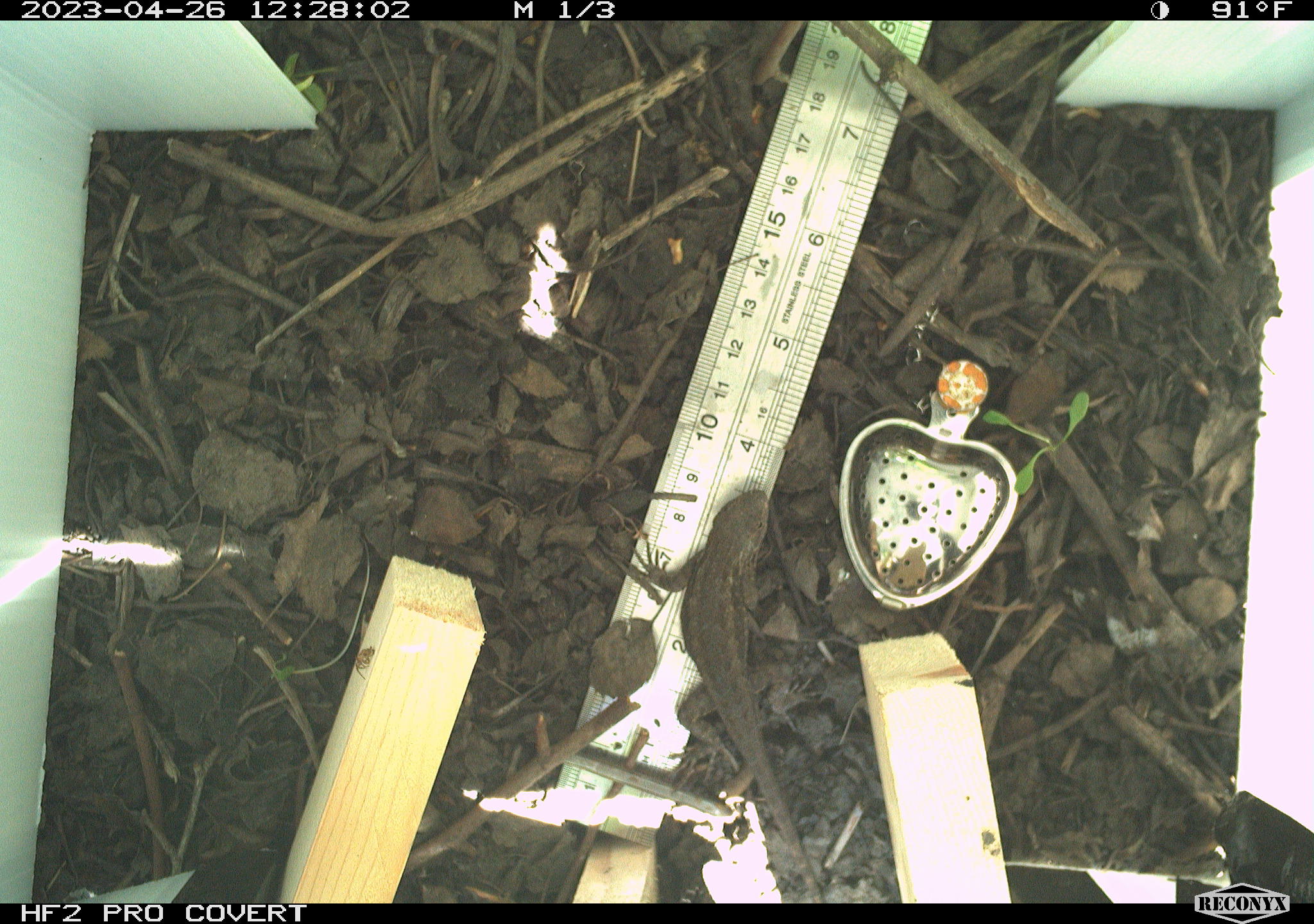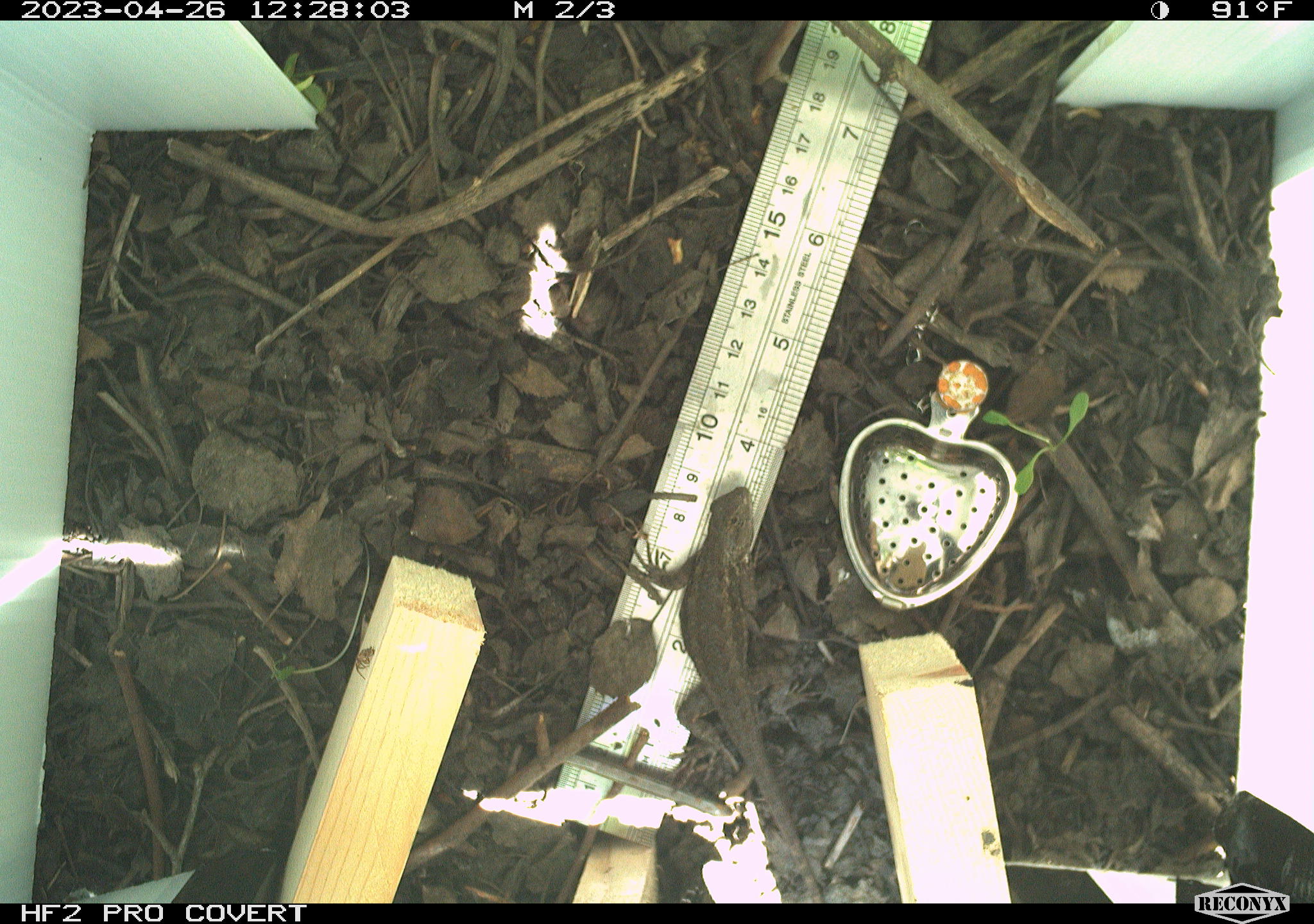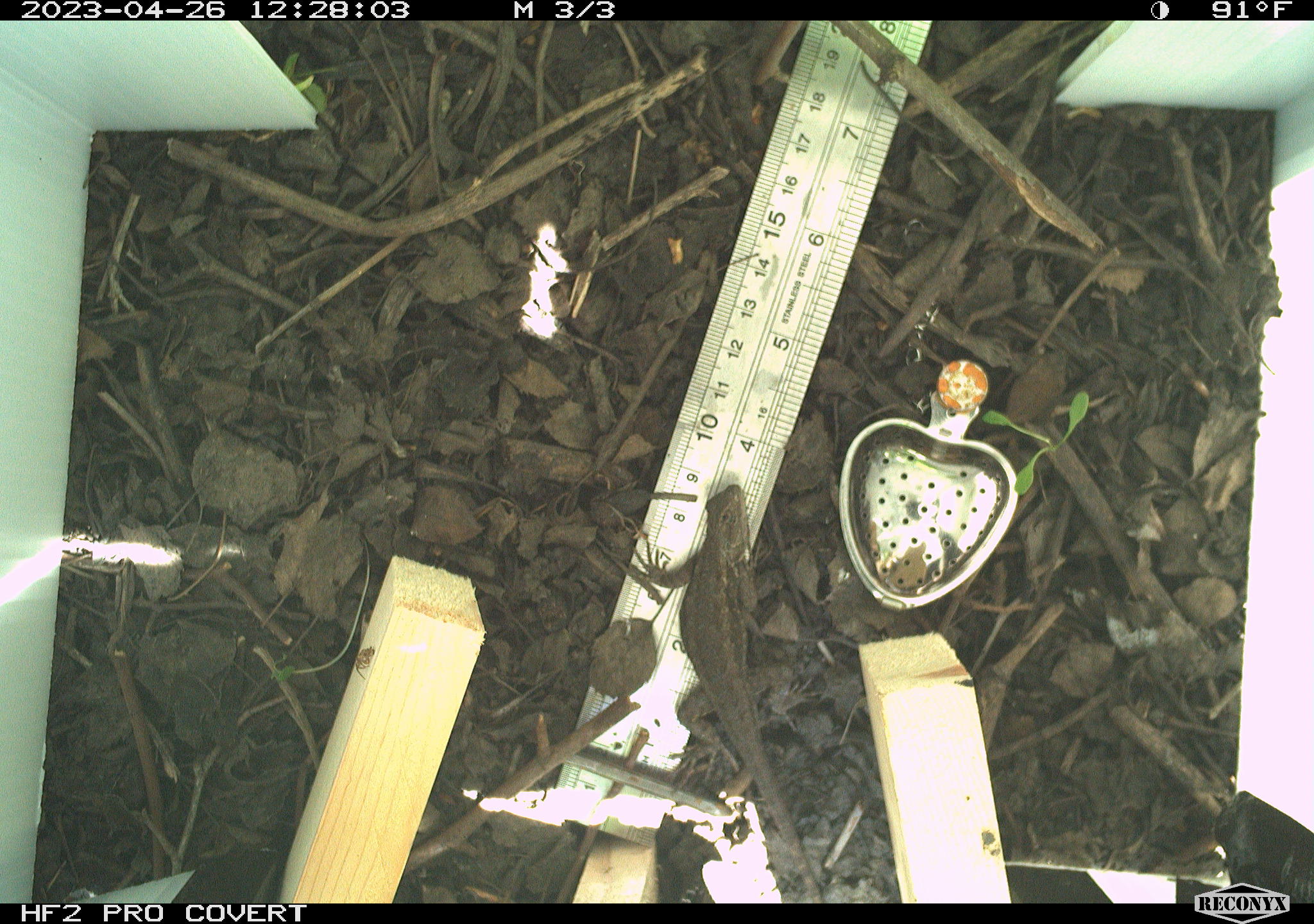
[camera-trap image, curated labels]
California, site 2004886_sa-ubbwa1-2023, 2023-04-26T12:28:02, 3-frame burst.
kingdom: Animalia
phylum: Chordata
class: Reptilia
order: Squamata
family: Phrynosomatidae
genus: Sceloporus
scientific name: Sceloporus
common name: spiny lizards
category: sceloporus species